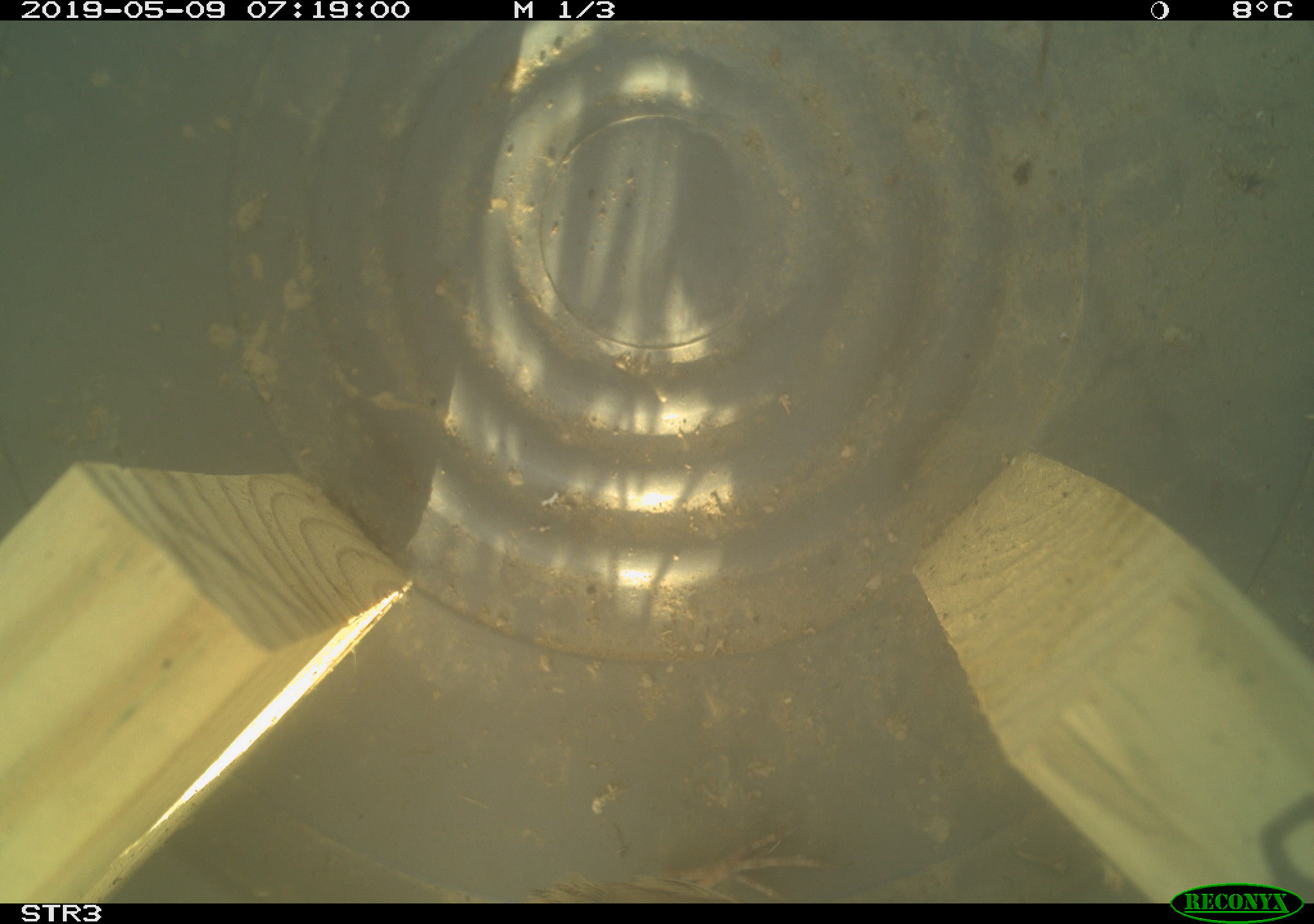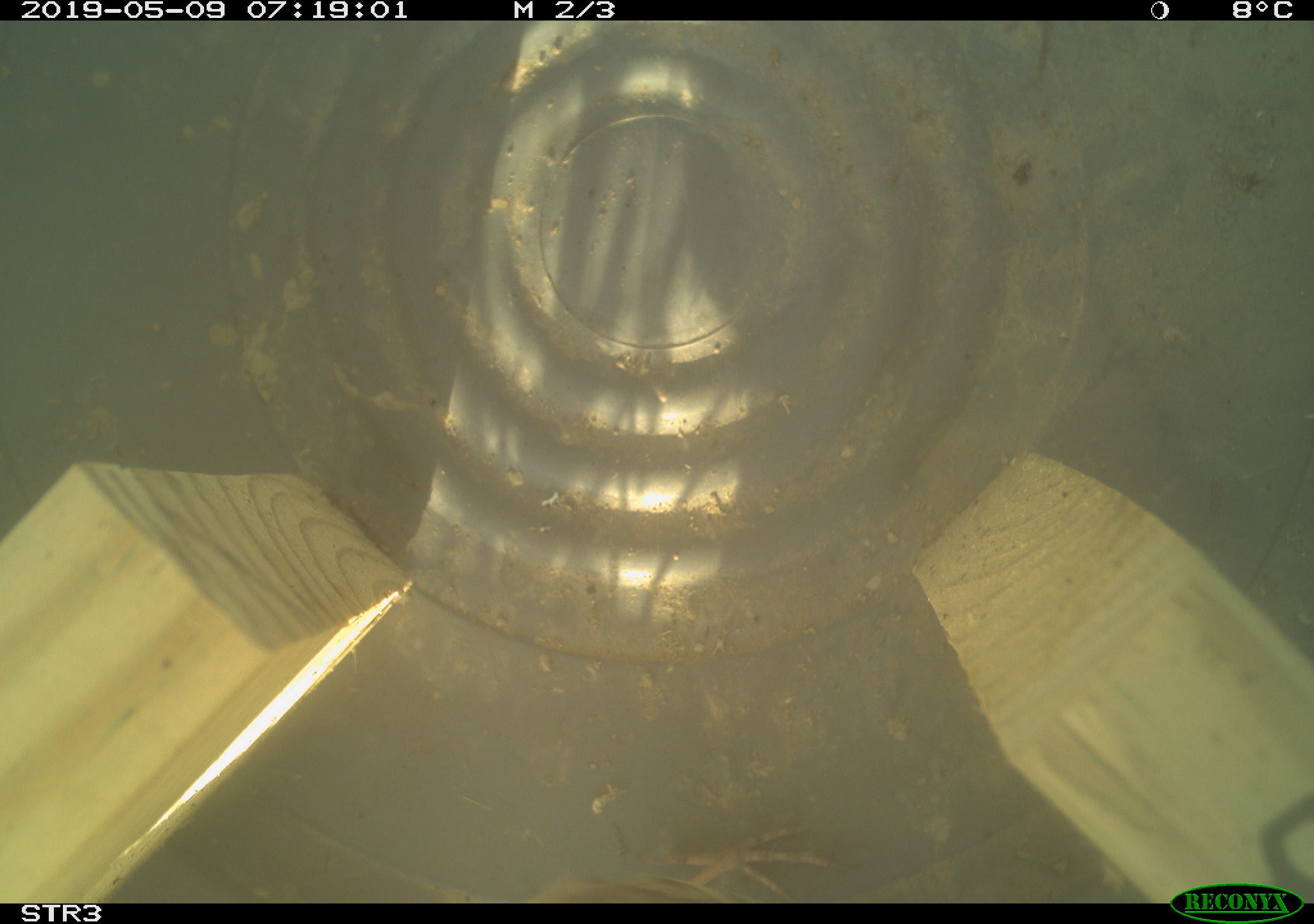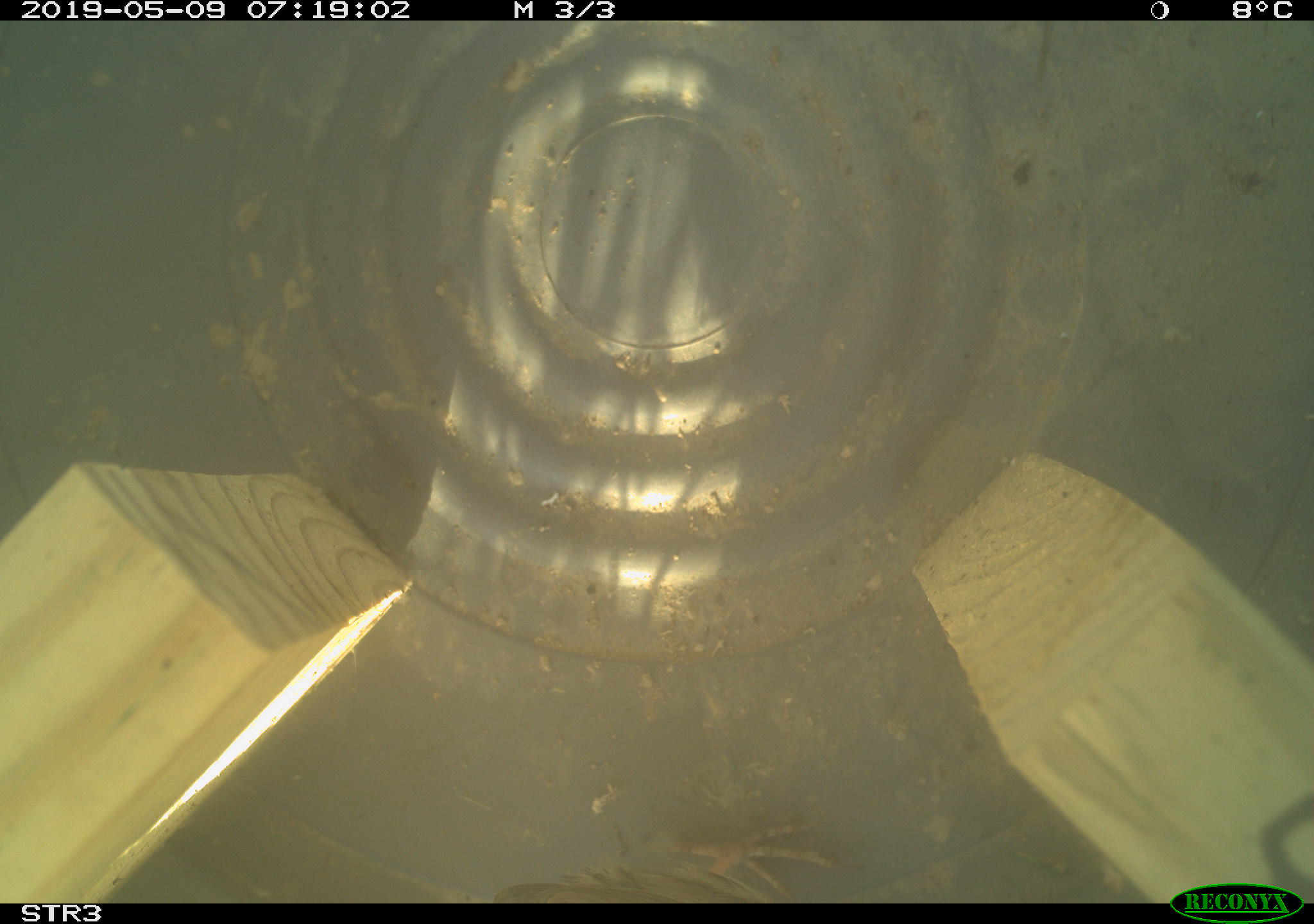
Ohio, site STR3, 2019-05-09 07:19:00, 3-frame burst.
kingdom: Animalia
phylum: Chordata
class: Aves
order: Passeriformes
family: Passerellidae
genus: Melospiza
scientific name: Melospiza melodia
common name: song sparrow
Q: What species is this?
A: Song sparrow (Melospiza melodia).